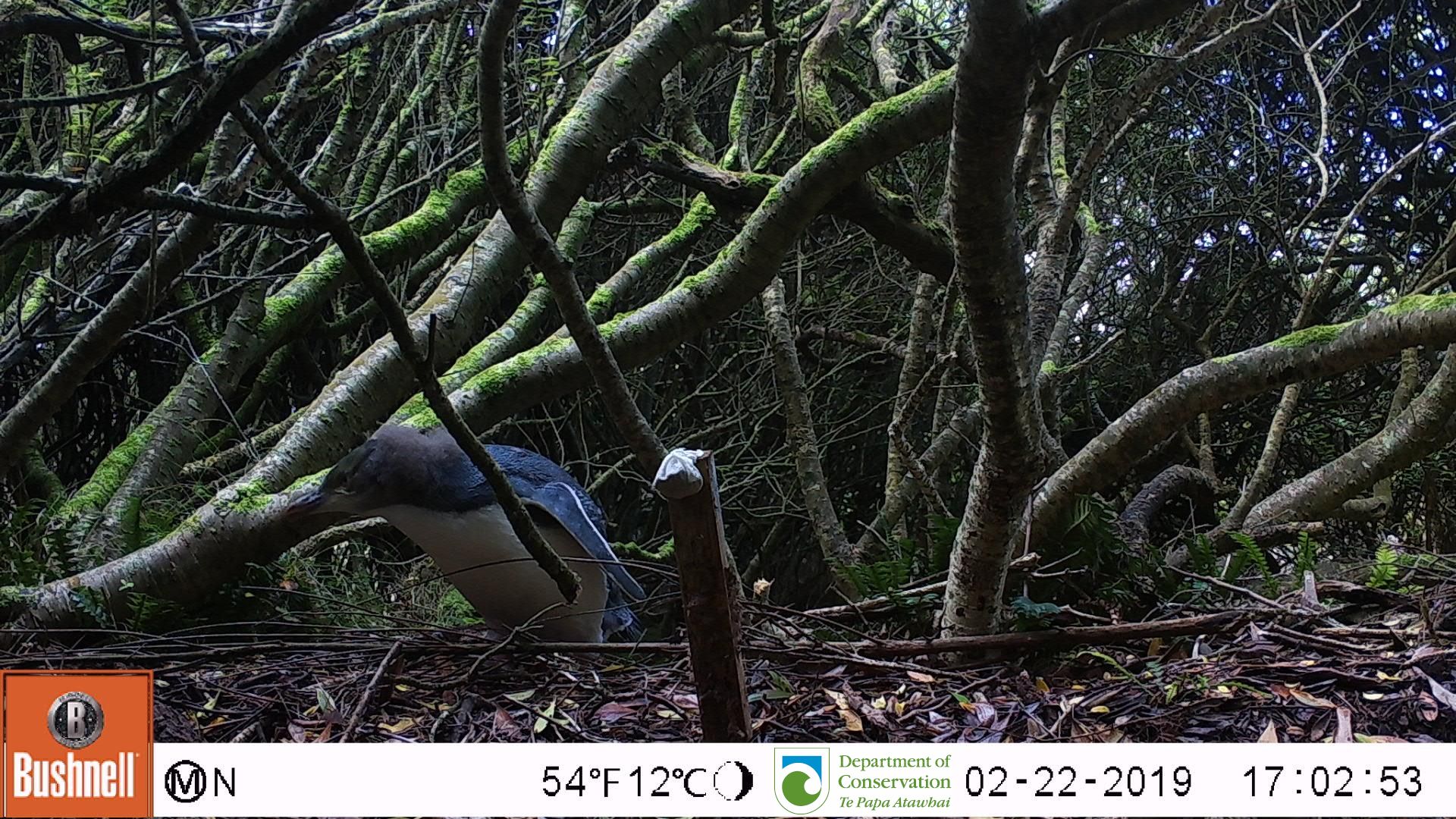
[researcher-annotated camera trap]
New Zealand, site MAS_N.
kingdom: Animalia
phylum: Chordata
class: Aves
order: Sphenisciformes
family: Spheniscidae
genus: Megadyptes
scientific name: Megadyptes antipodes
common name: yellow-eyed penguin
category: yellow eyed penguin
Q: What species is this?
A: Yellow eyed penguin (yellow-eyed penguin) (Megadyptes antipodes).